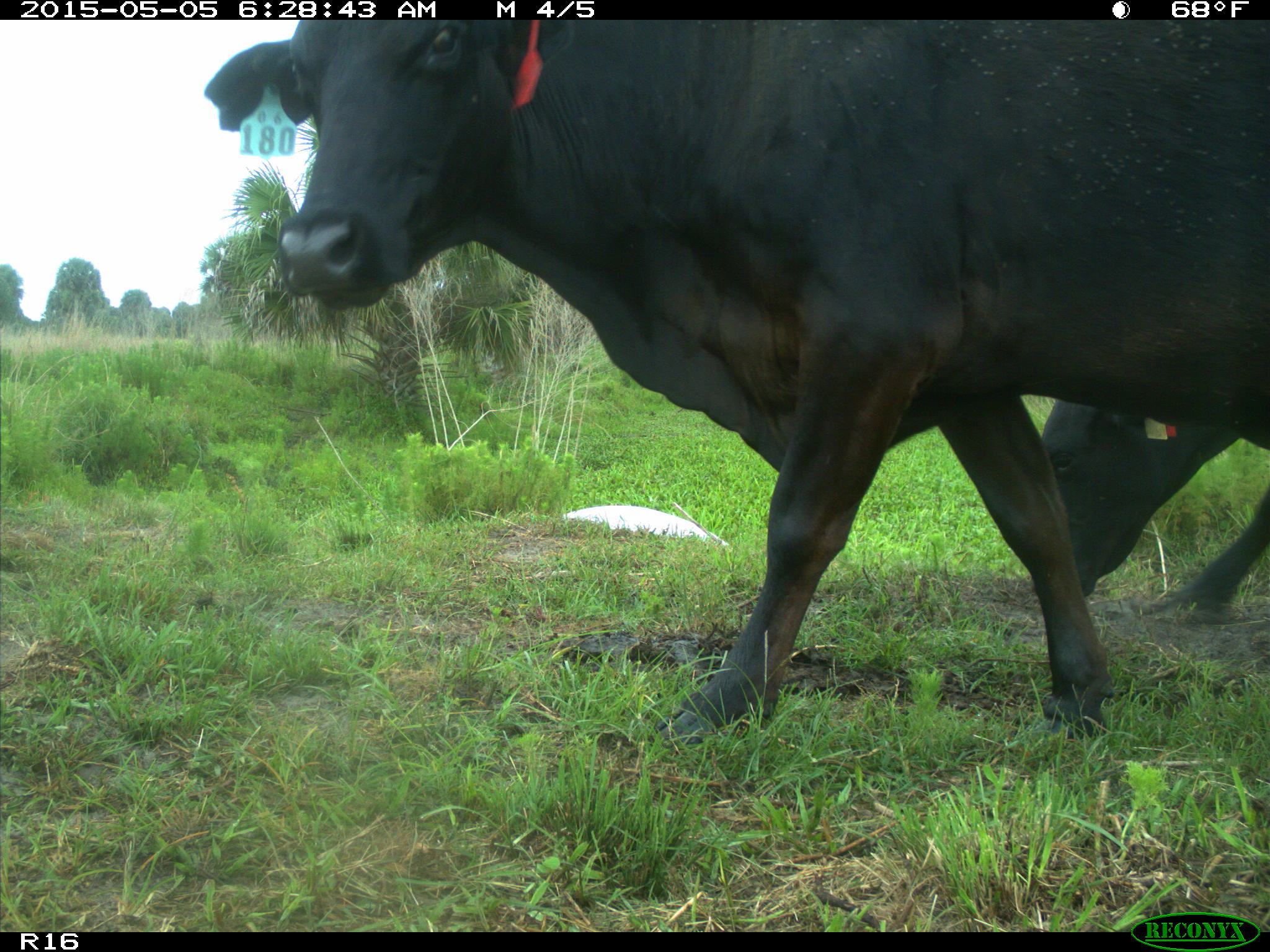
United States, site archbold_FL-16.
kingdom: Animalia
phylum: Chordata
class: Mammalia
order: Artiodactyla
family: Bovidae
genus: Bos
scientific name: Bos taurus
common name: domestic cow